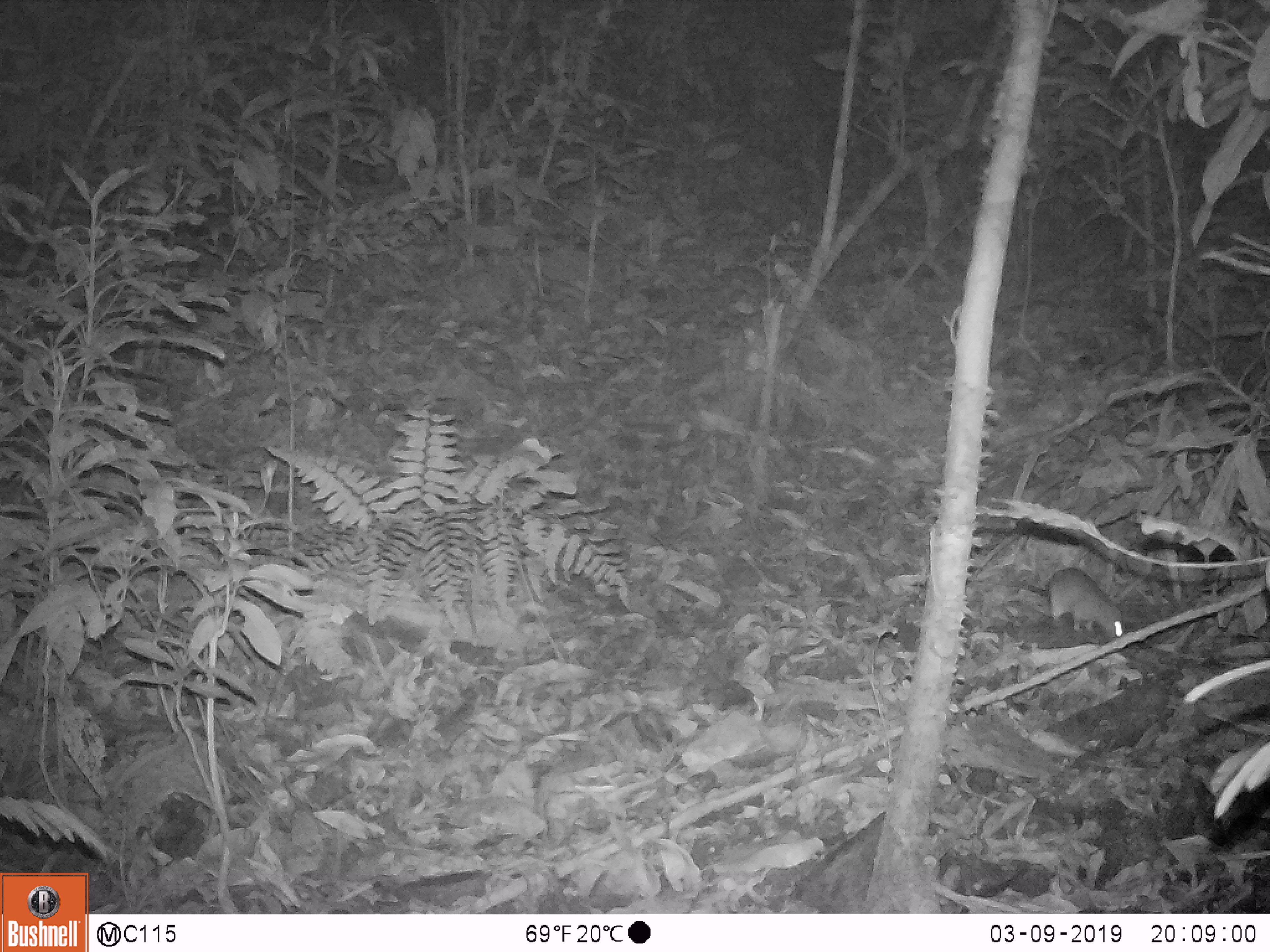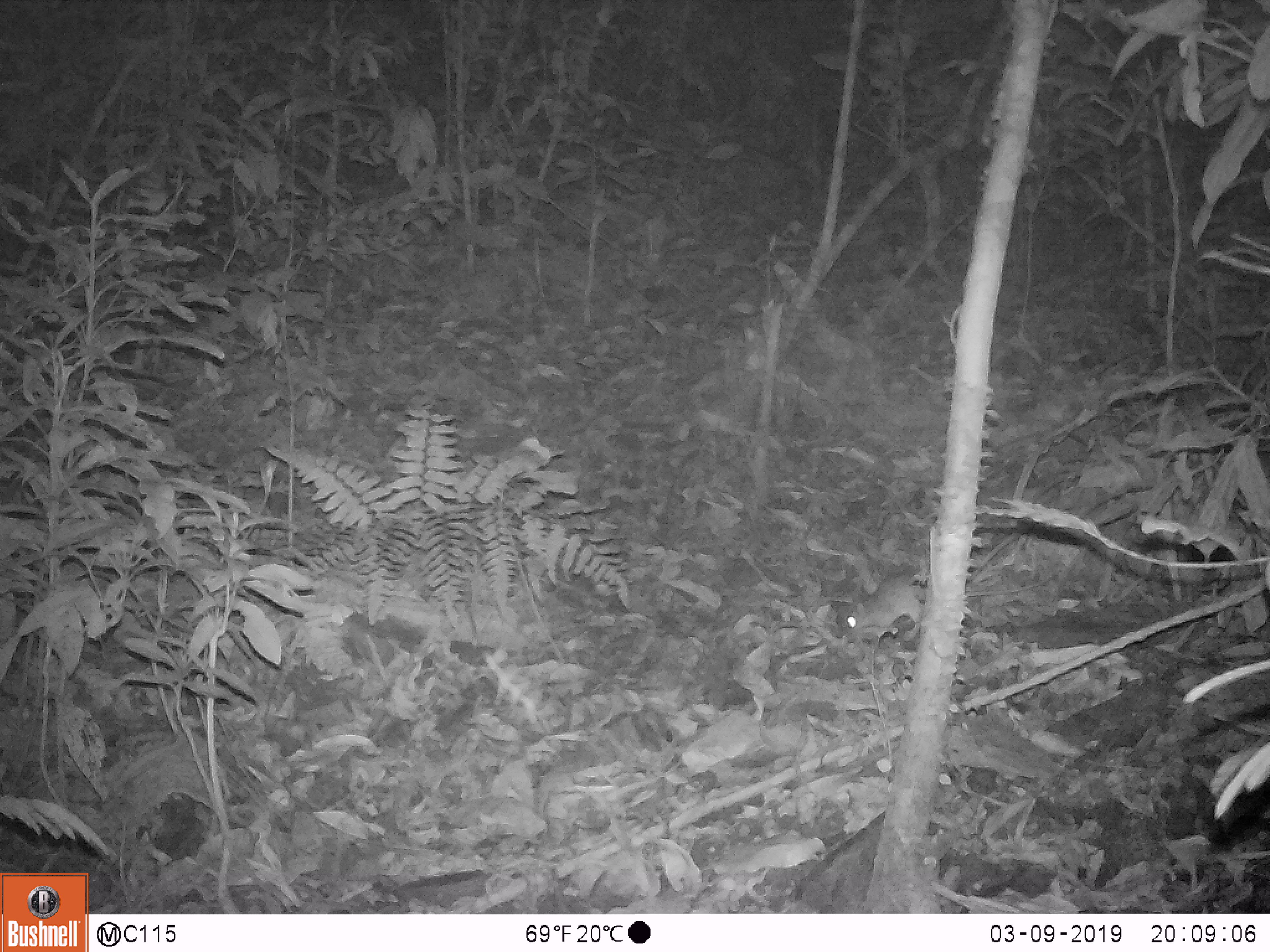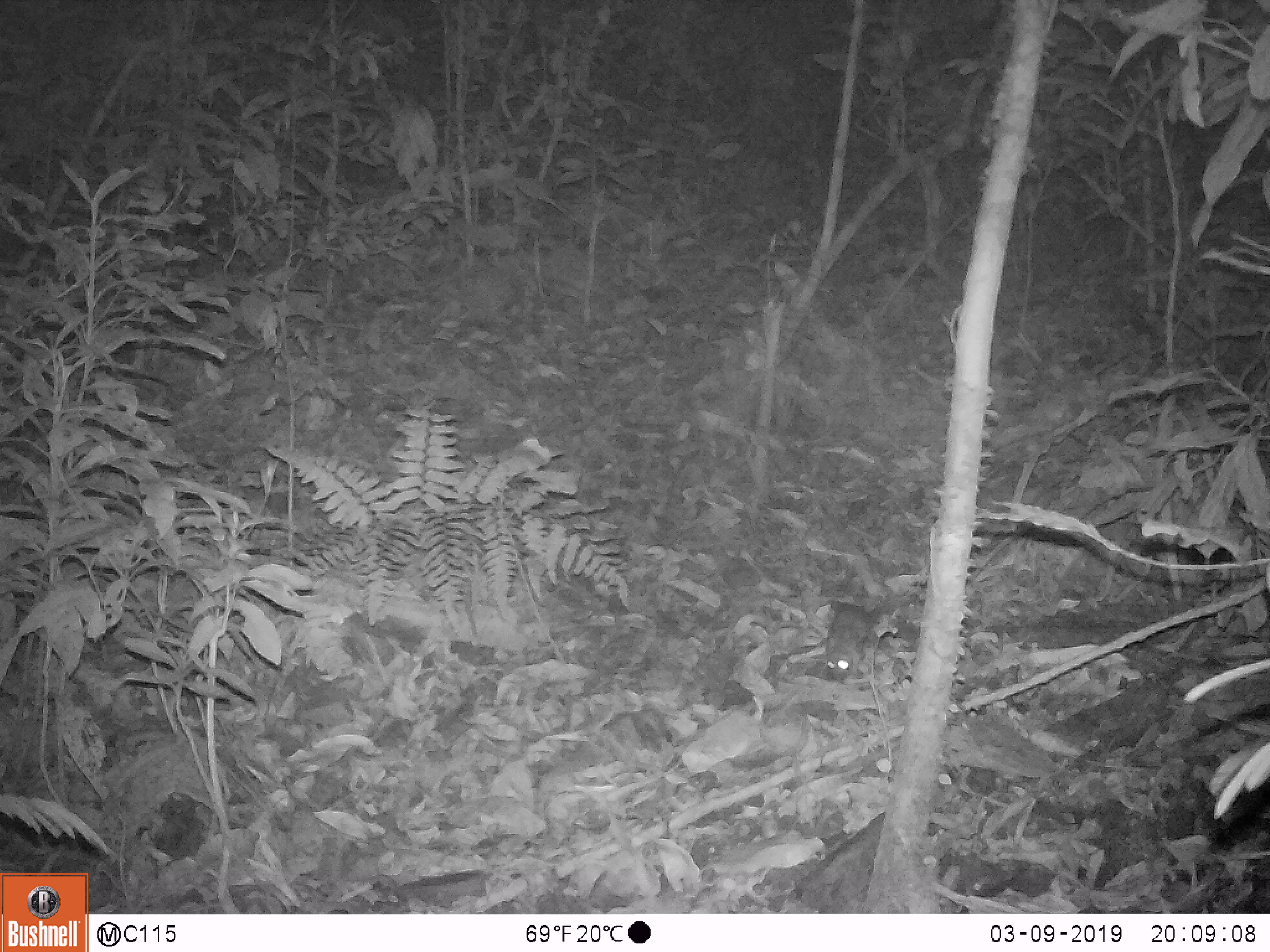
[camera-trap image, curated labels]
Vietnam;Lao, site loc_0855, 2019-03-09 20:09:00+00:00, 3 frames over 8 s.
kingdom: Animalia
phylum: Chordata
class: Mammalia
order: Rodentia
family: Muridae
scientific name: Muridae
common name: old-world mice and rats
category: unidentified murid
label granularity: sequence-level